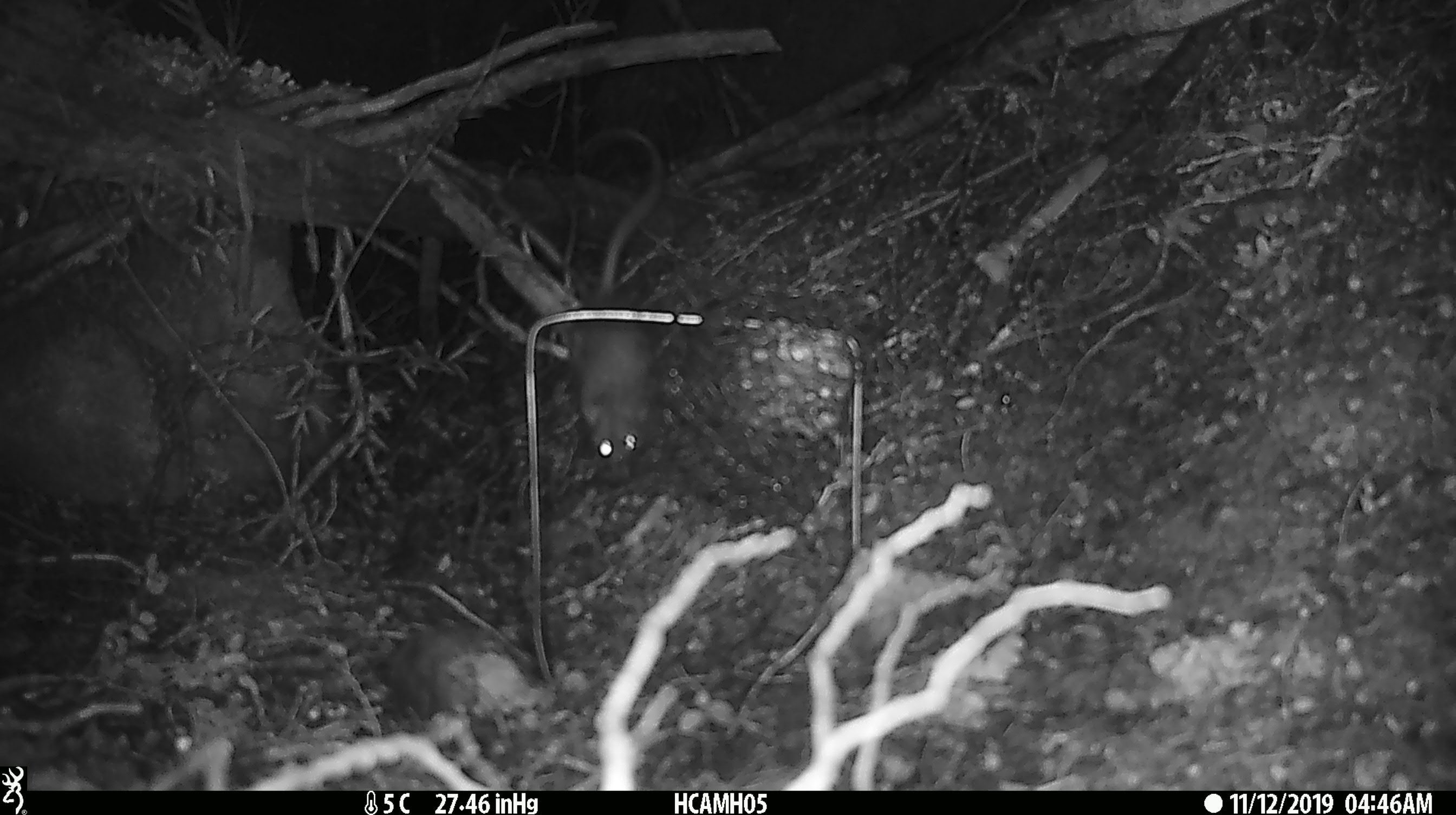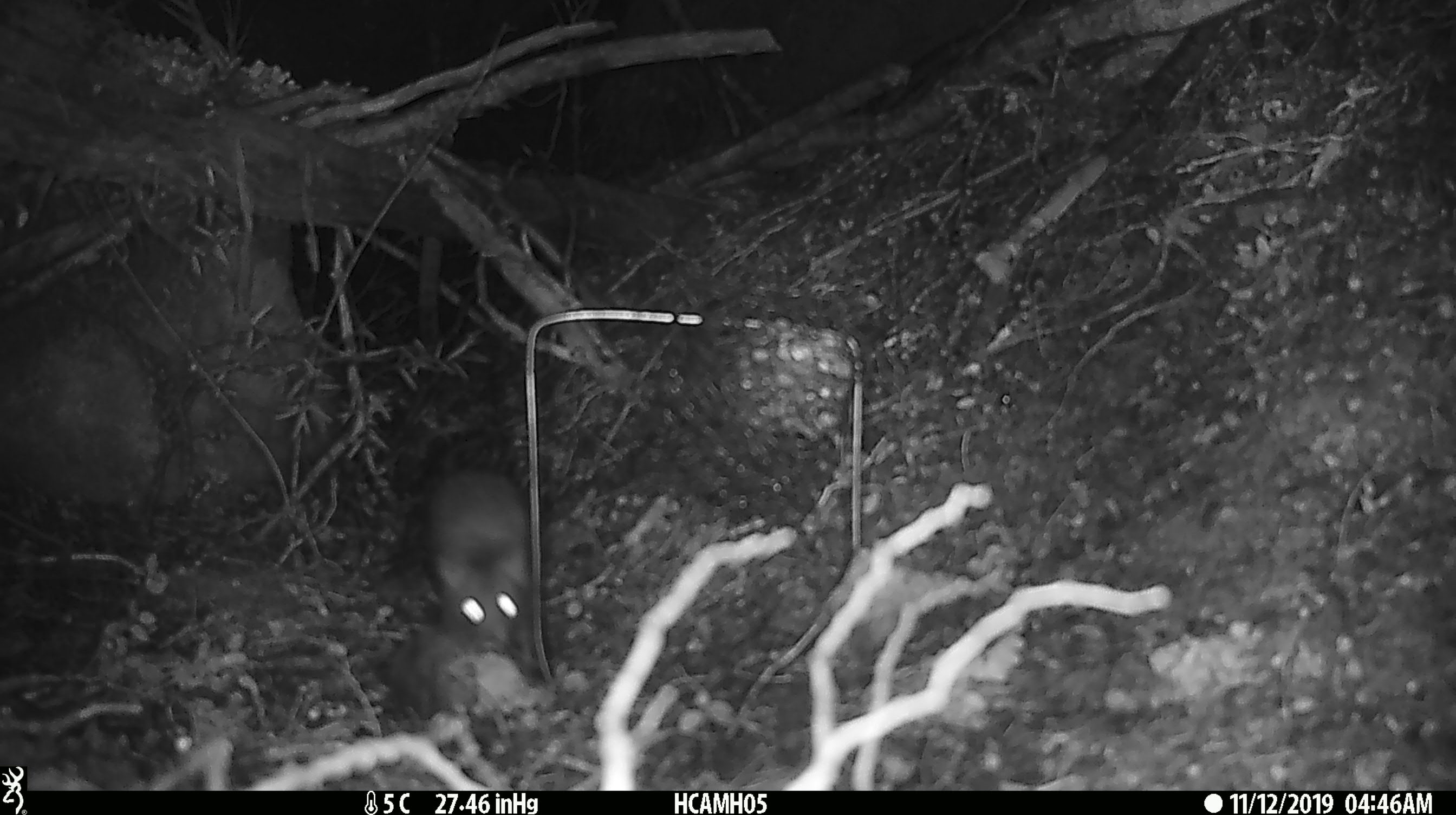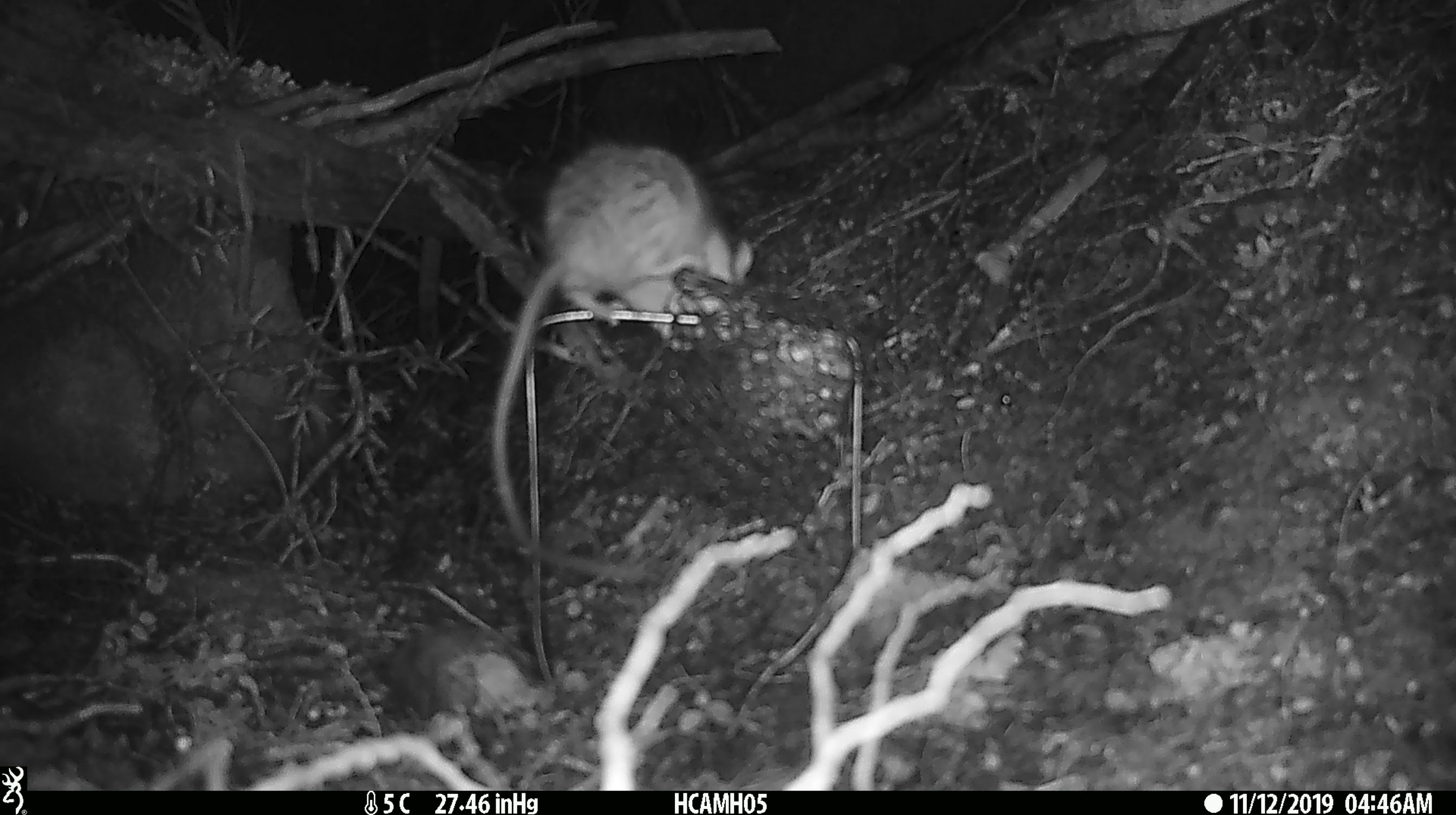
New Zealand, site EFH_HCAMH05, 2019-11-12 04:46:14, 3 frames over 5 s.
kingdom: Animalia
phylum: Chordata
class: Mammalia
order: Rodentia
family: Muridae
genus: Rattus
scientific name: Rattus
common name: rat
Rat (Rattus).